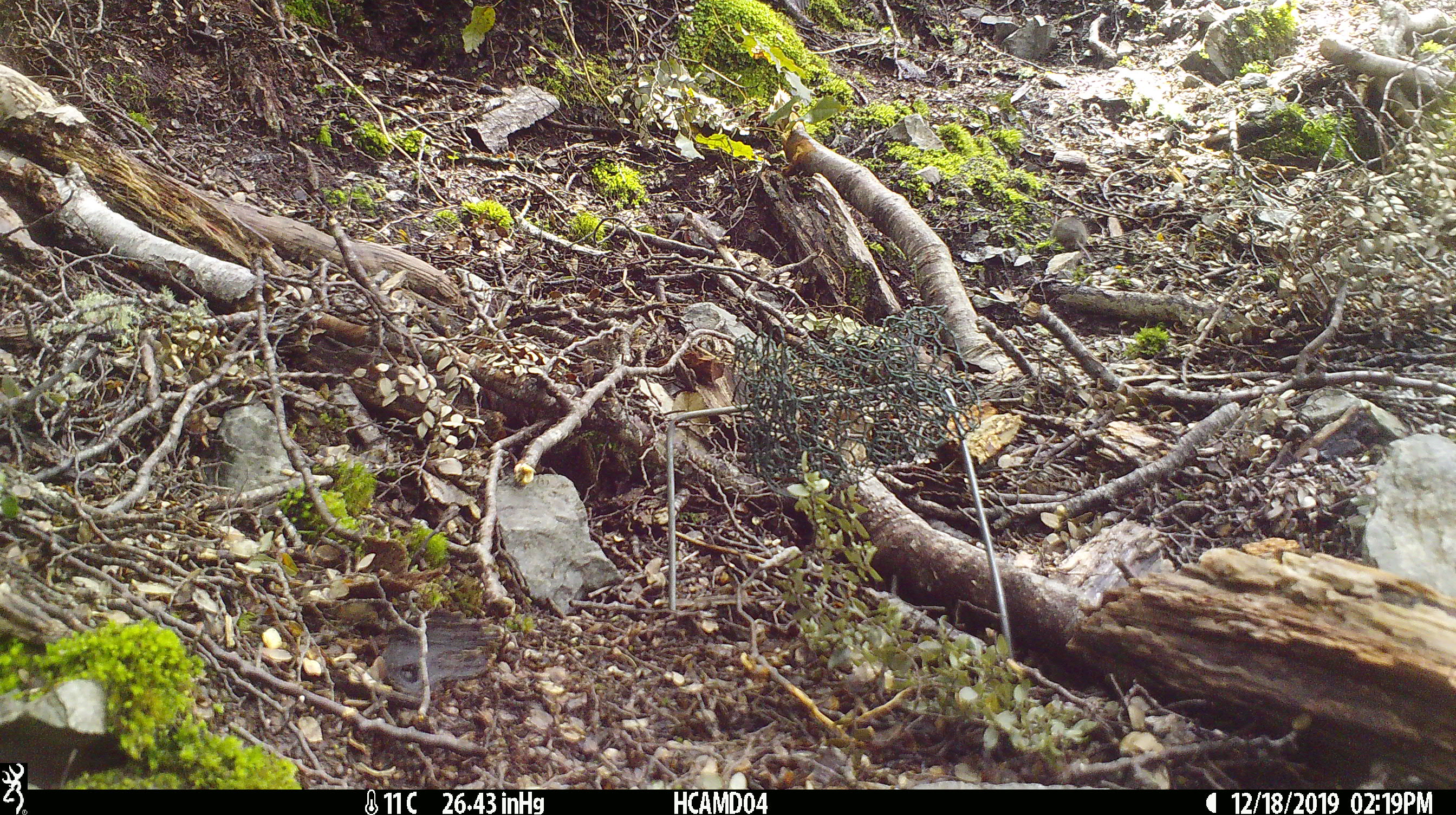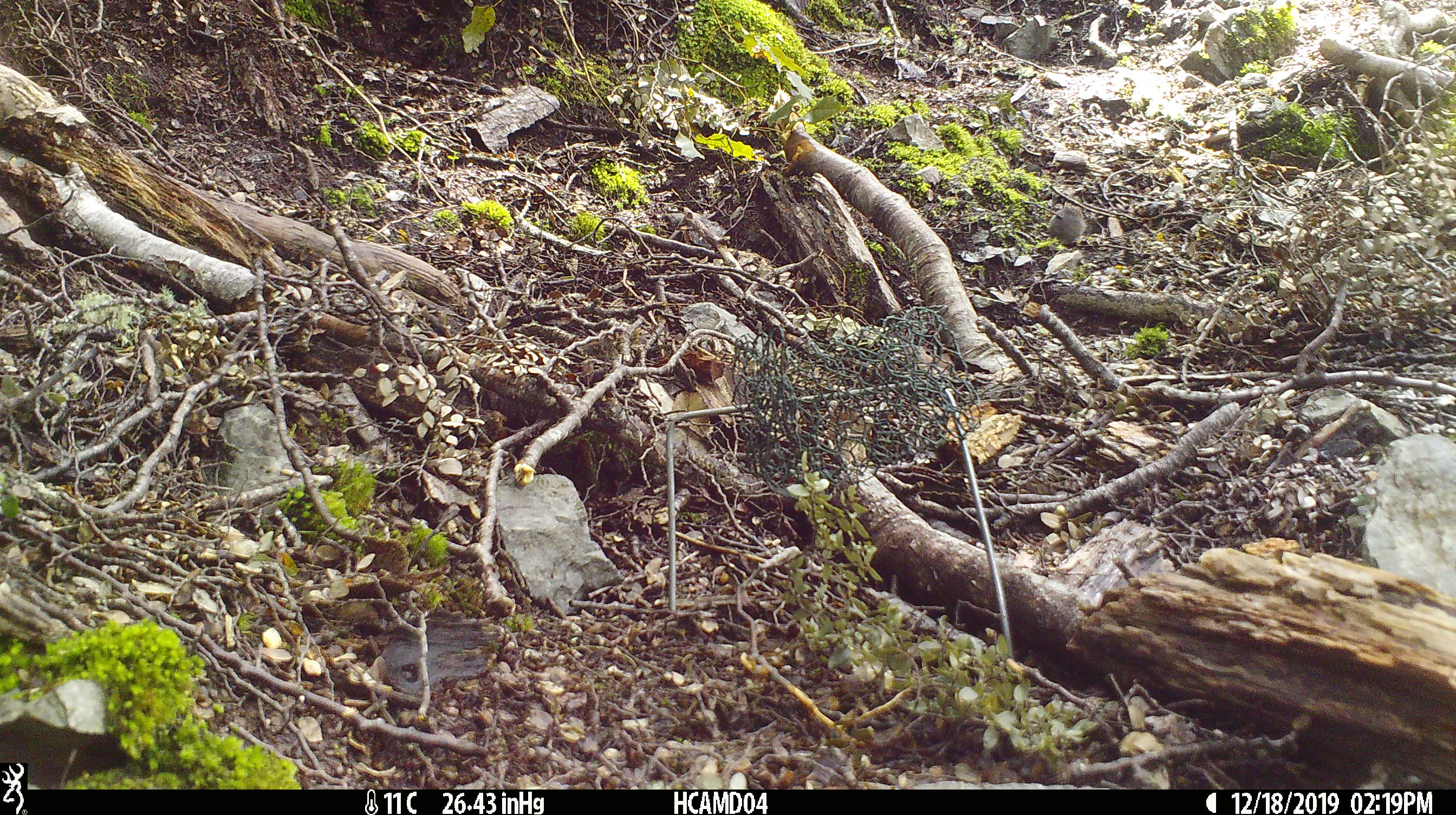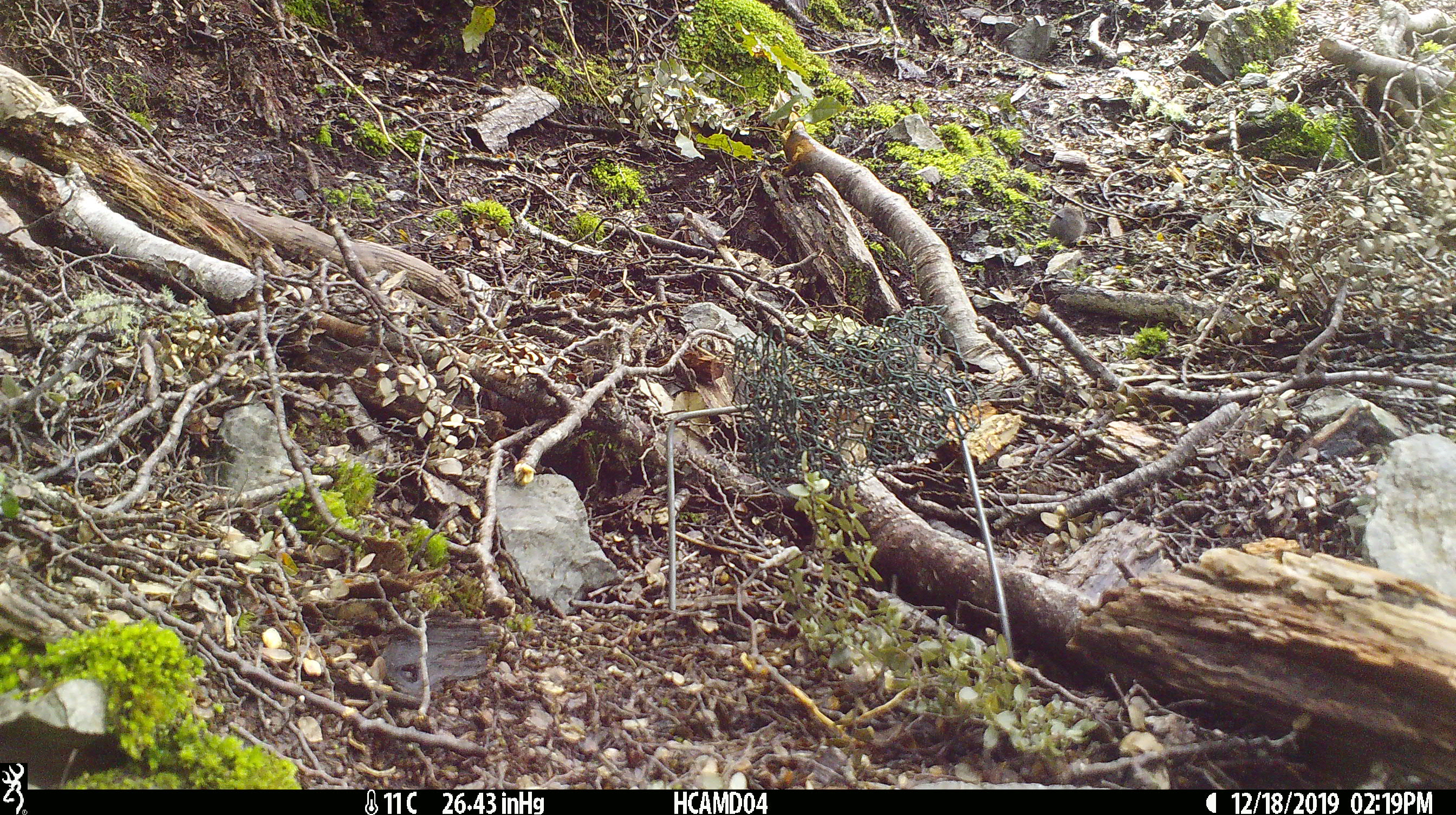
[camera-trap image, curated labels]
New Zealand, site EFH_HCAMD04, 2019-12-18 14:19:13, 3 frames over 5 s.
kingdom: Animalia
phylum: Chordata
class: Mammalia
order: Rodentia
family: Muridae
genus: Mus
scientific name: Mus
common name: mouse